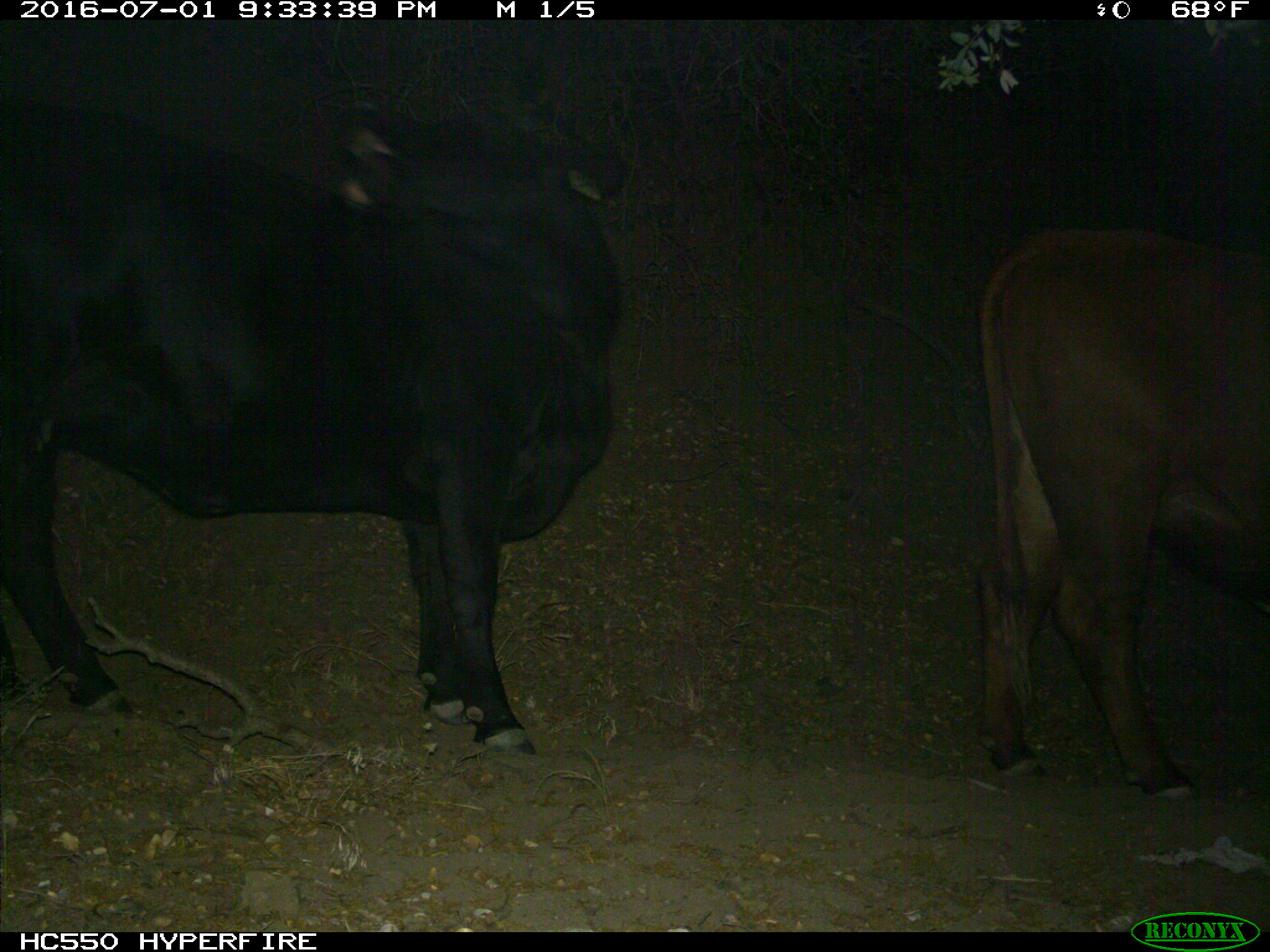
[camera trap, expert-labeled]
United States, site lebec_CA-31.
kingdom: Animalia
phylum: Chordata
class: Mammalia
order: Artiodactyla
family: Bovidae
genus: Bos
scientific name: Bos taurus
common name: domestic cow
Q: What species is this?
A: Bos taurus (domestic cow).